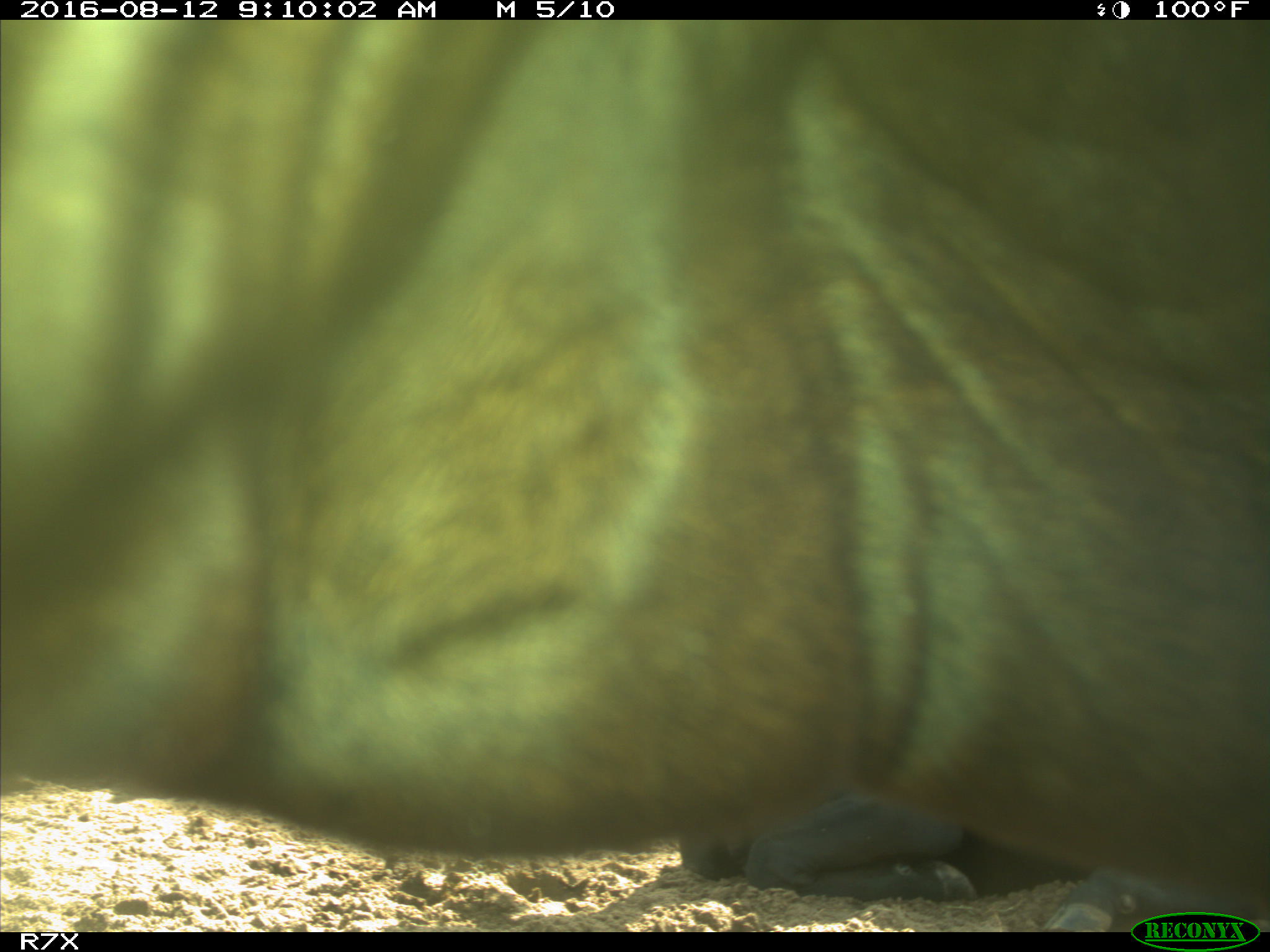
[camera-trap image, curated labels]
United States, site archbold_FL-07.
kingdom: Animalia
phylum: Chordata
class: Mammalia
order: Artiodactyla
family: Bovidae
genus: Bos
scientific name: Bos taurus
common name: domestic cow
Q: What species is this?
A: Bos taurus (domestic cow).